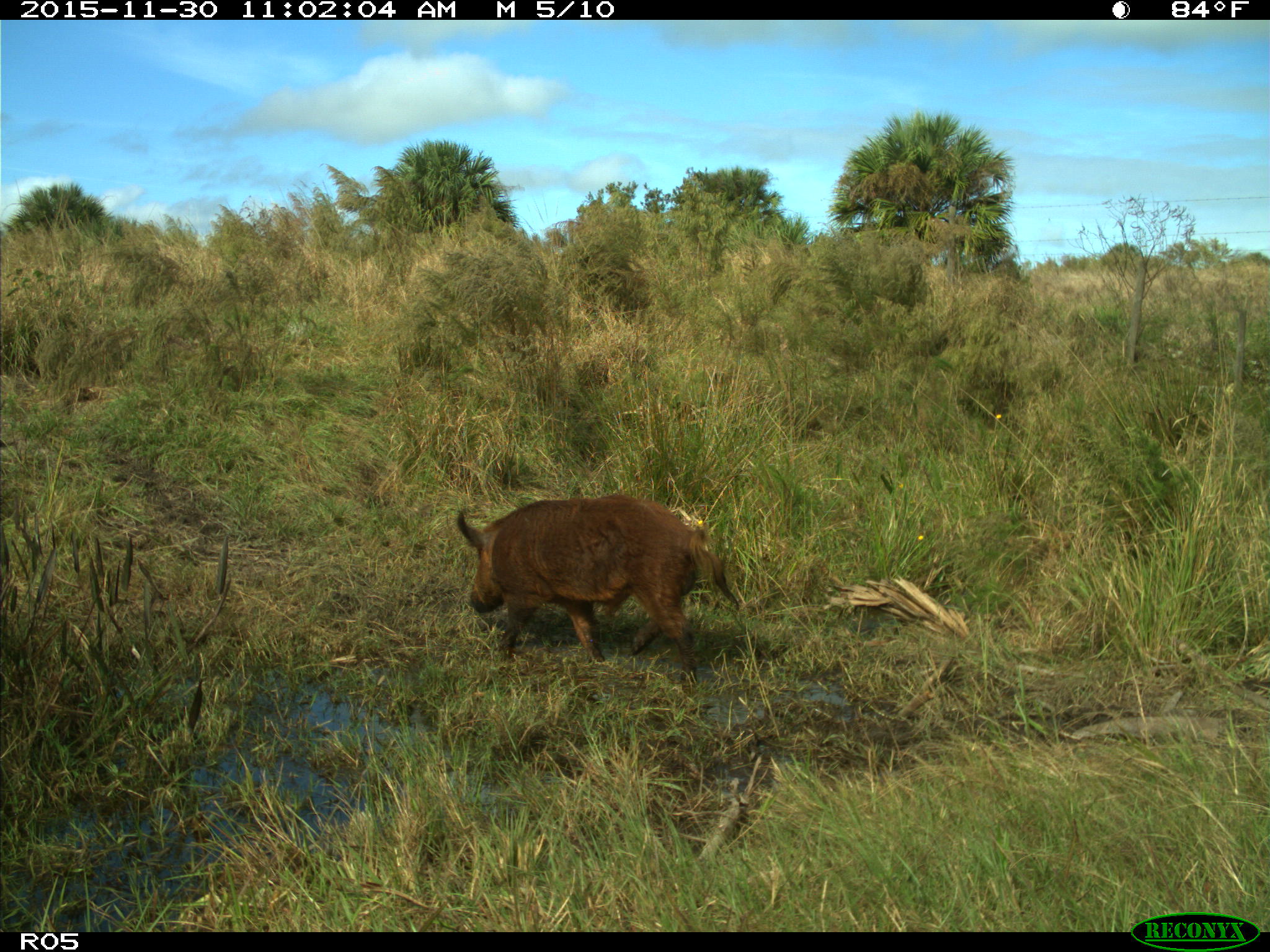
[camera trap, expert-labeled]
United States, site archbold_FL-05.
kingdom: Animalia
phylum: Chordata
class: Mammalia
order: Artiodactyla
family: Suidae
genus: Sus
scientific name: Sus scrofa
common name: wild boar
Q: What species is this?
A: Sus scrofa (wild boar).